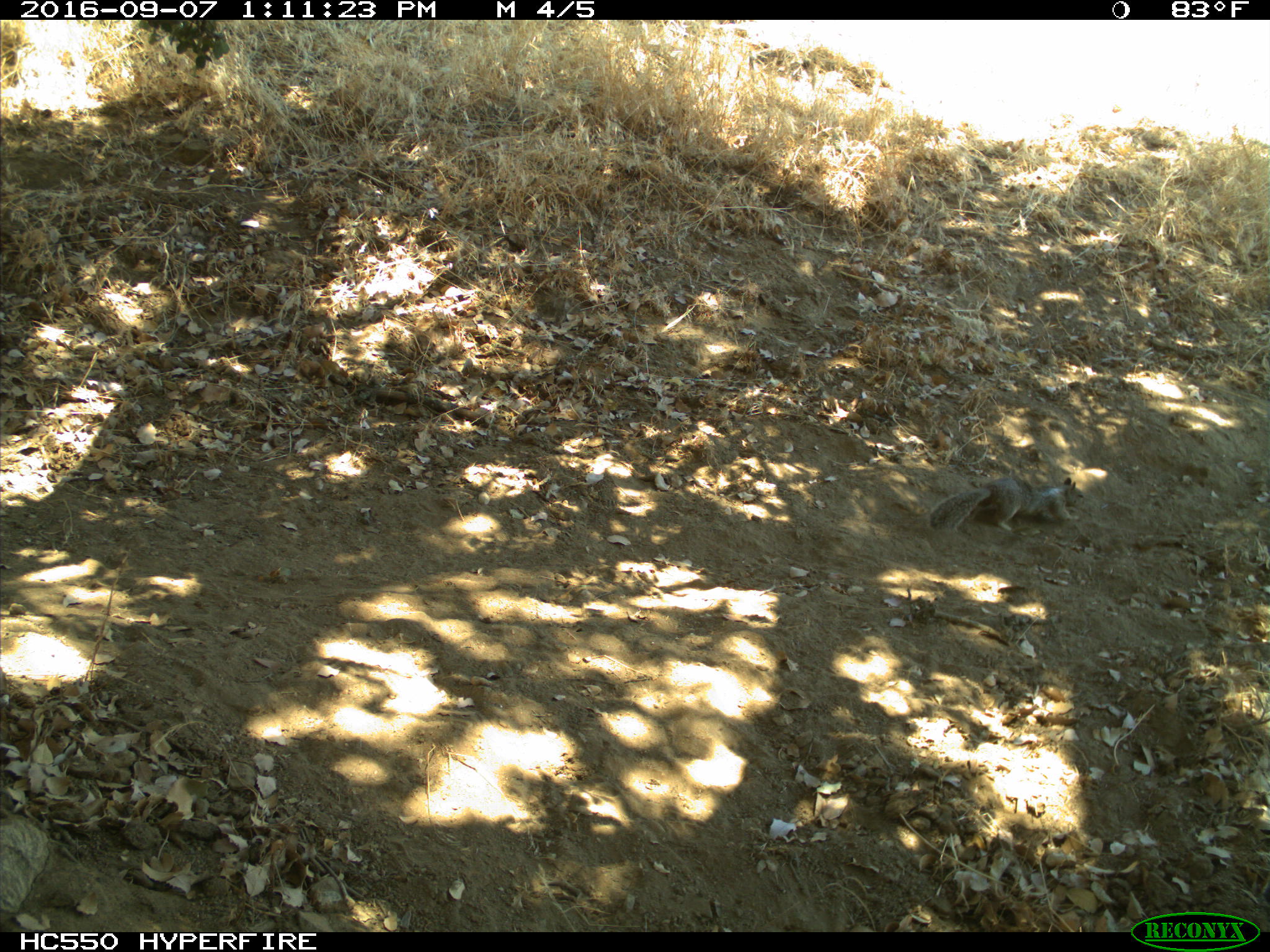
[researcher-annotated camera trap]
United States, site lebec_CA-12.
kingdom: Animalia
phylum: Chordata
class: Mammalia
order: Rodentia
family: Sciuridae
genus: Otospermophilus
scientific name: Otospermophilus beecheyi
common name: california ground squirrel